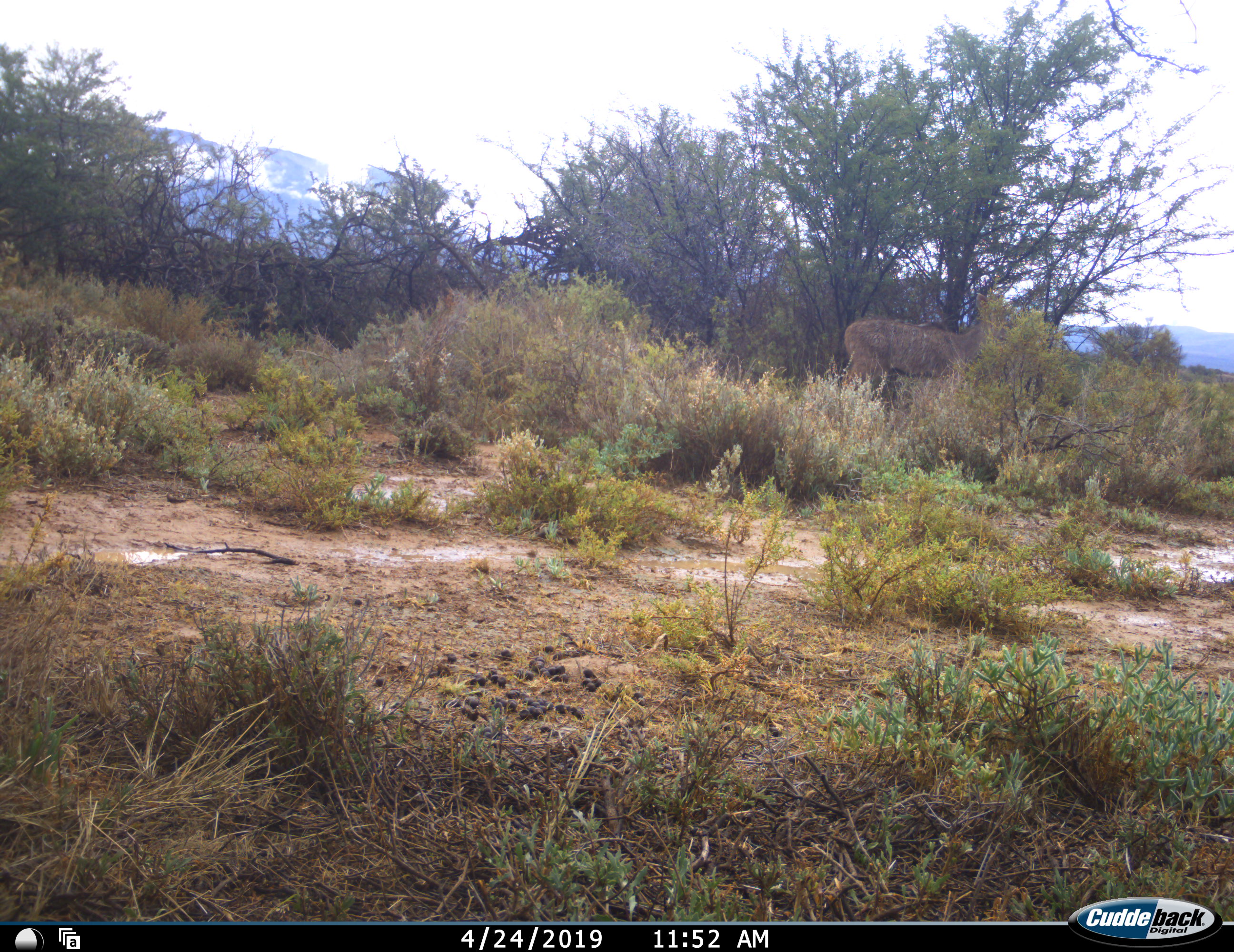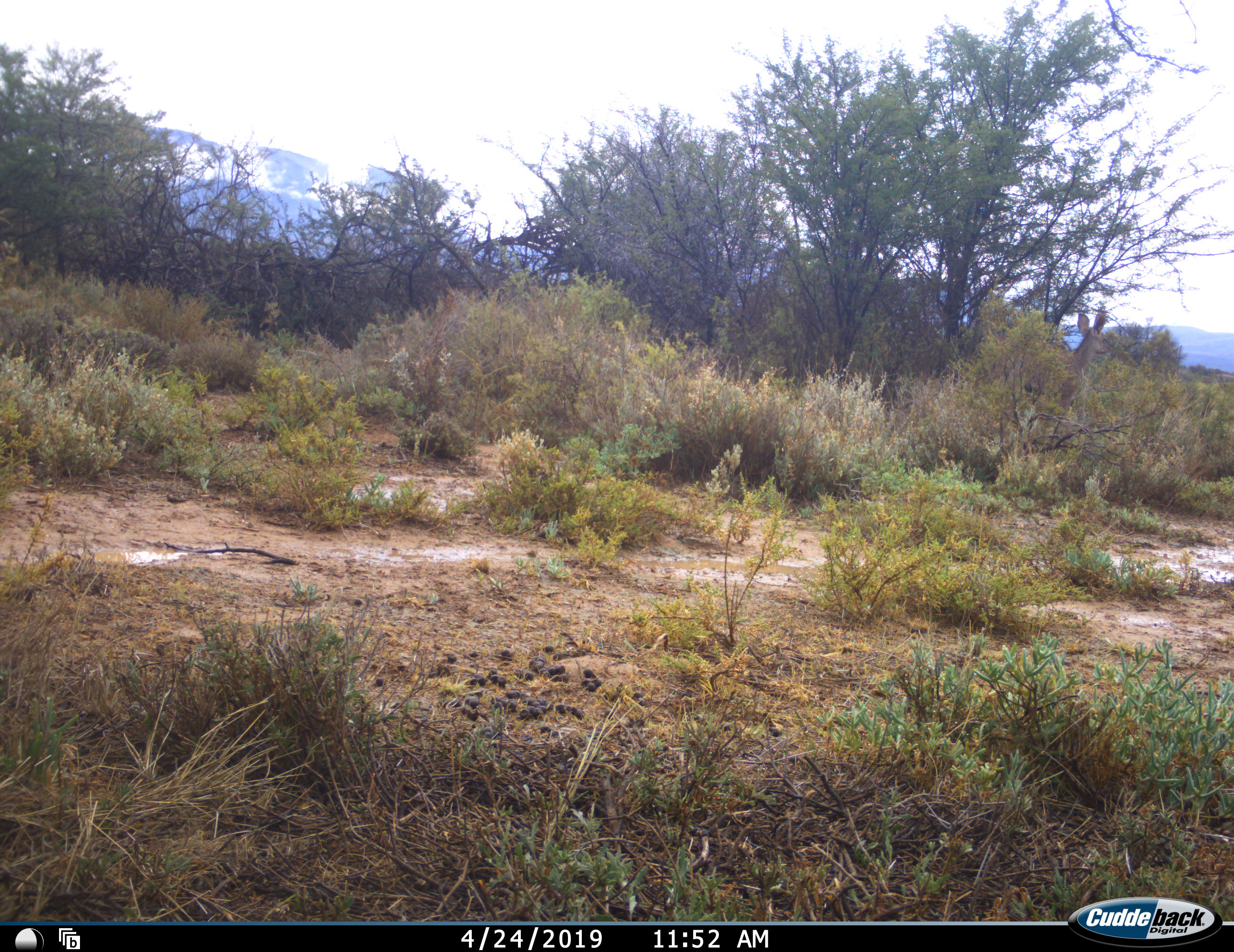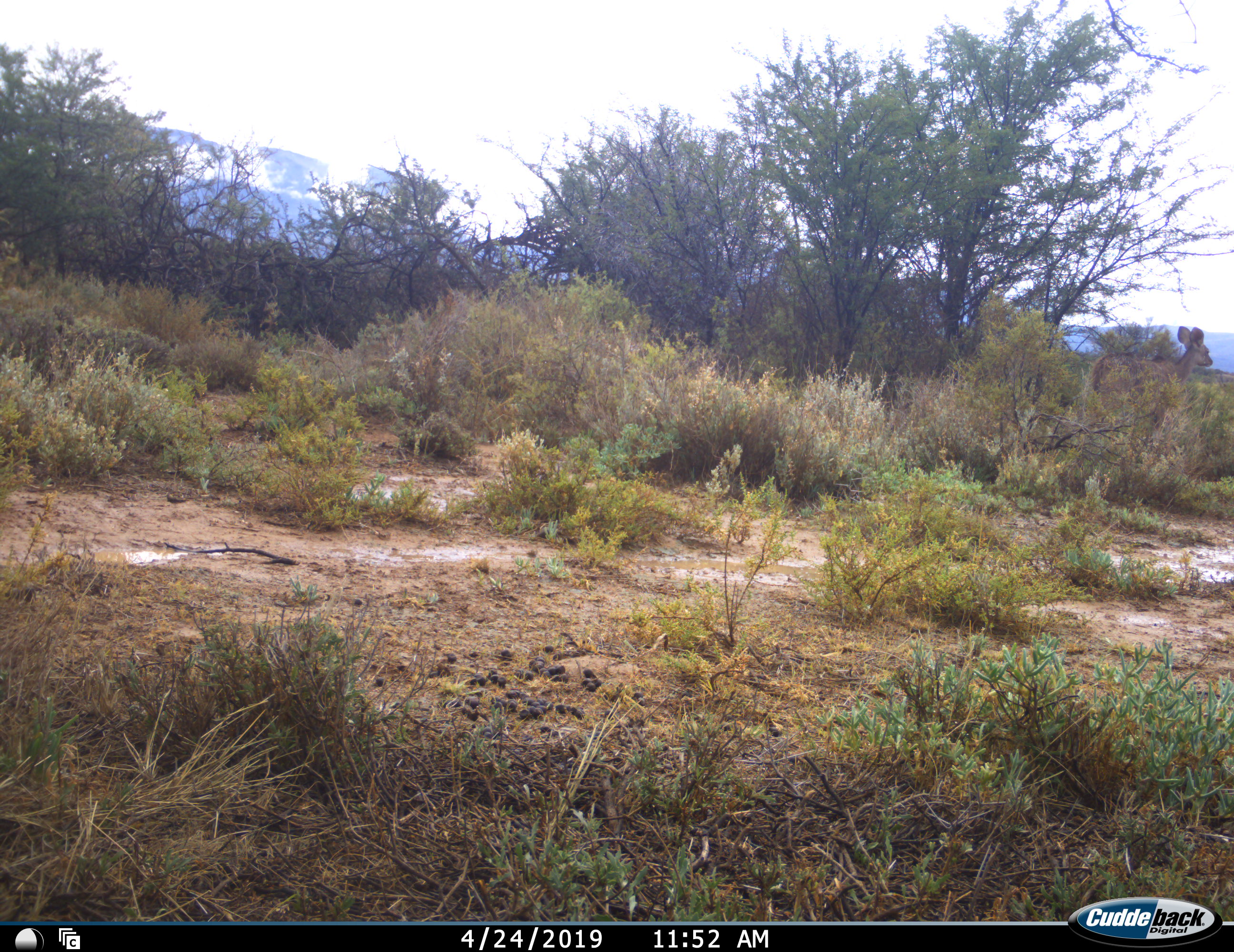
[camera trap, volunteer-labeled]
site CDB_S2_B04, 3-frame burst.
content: unidentified animal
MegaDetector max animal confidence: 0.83